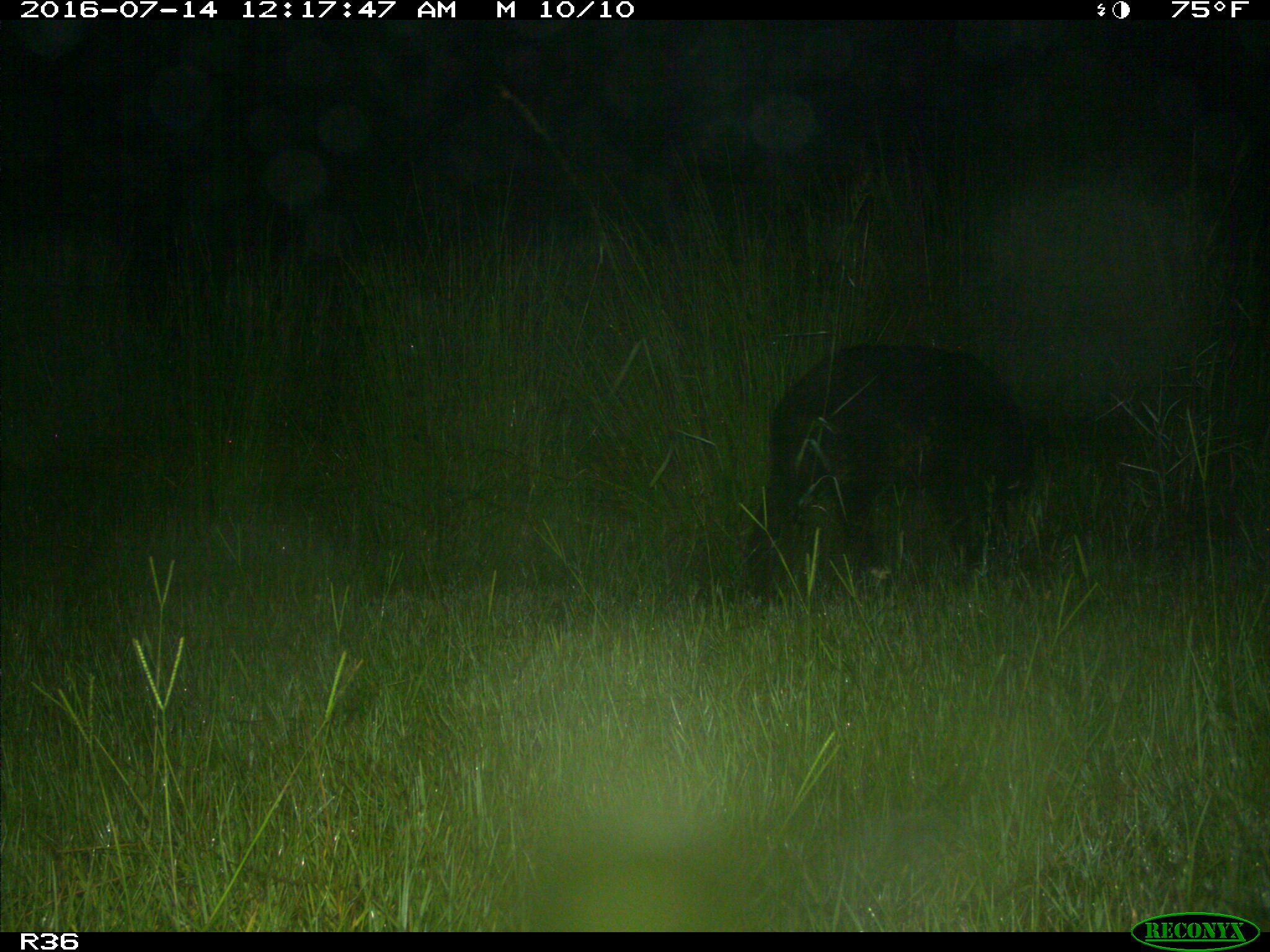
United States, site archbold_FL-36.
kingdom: Animalia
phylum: Chordata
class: Mammalia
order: Artiodactyla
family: Suidae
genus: Sus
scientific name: Sus scrofa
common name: wild boar